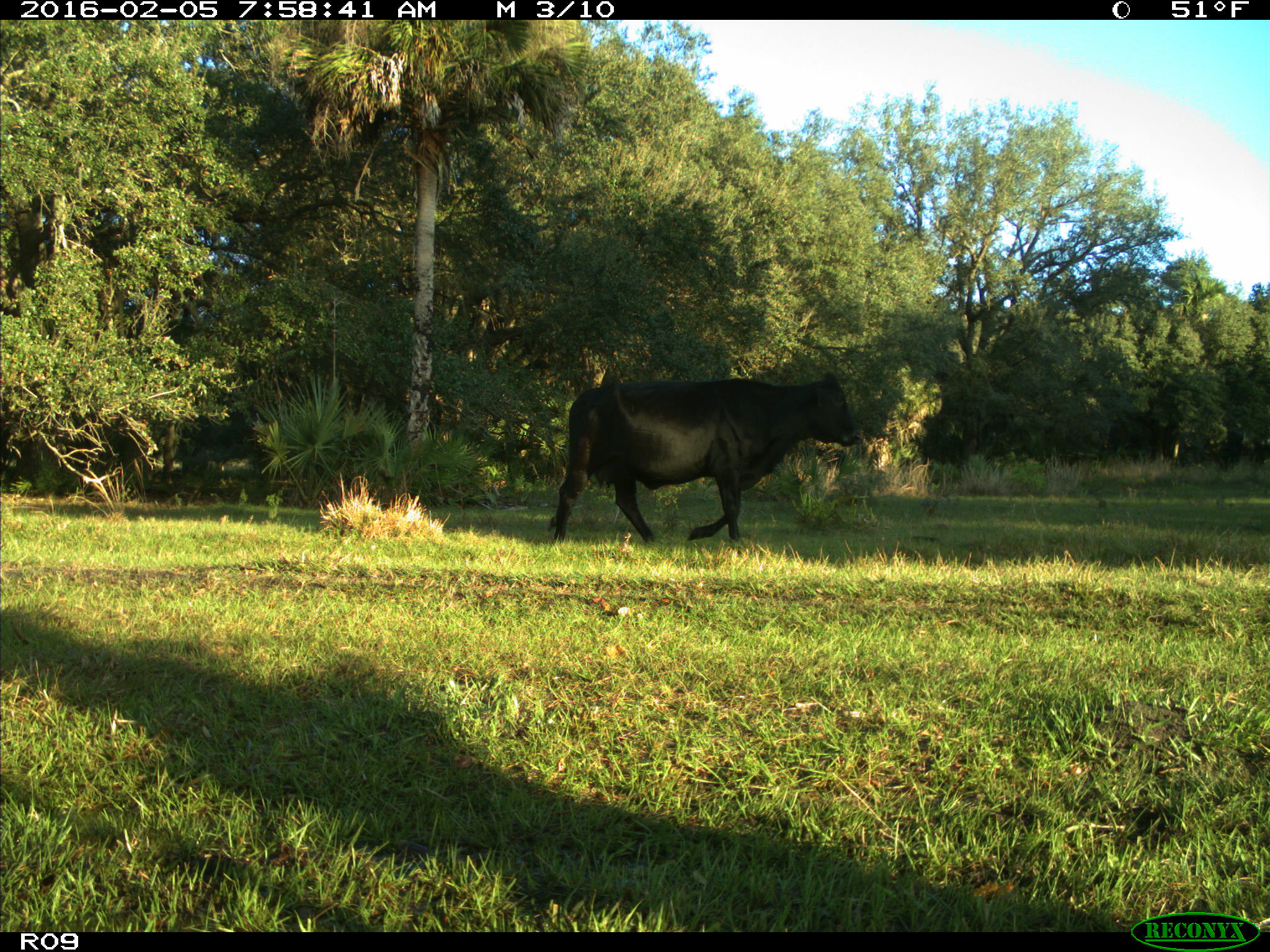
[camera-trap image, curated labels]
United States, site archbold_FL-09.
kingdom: Animalia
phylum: Chordata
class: Mammalia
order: Artiodactyla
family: Bovidae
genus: Bos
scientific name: Bos taurus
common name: domestic cow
Bos taurus (domestic cow).